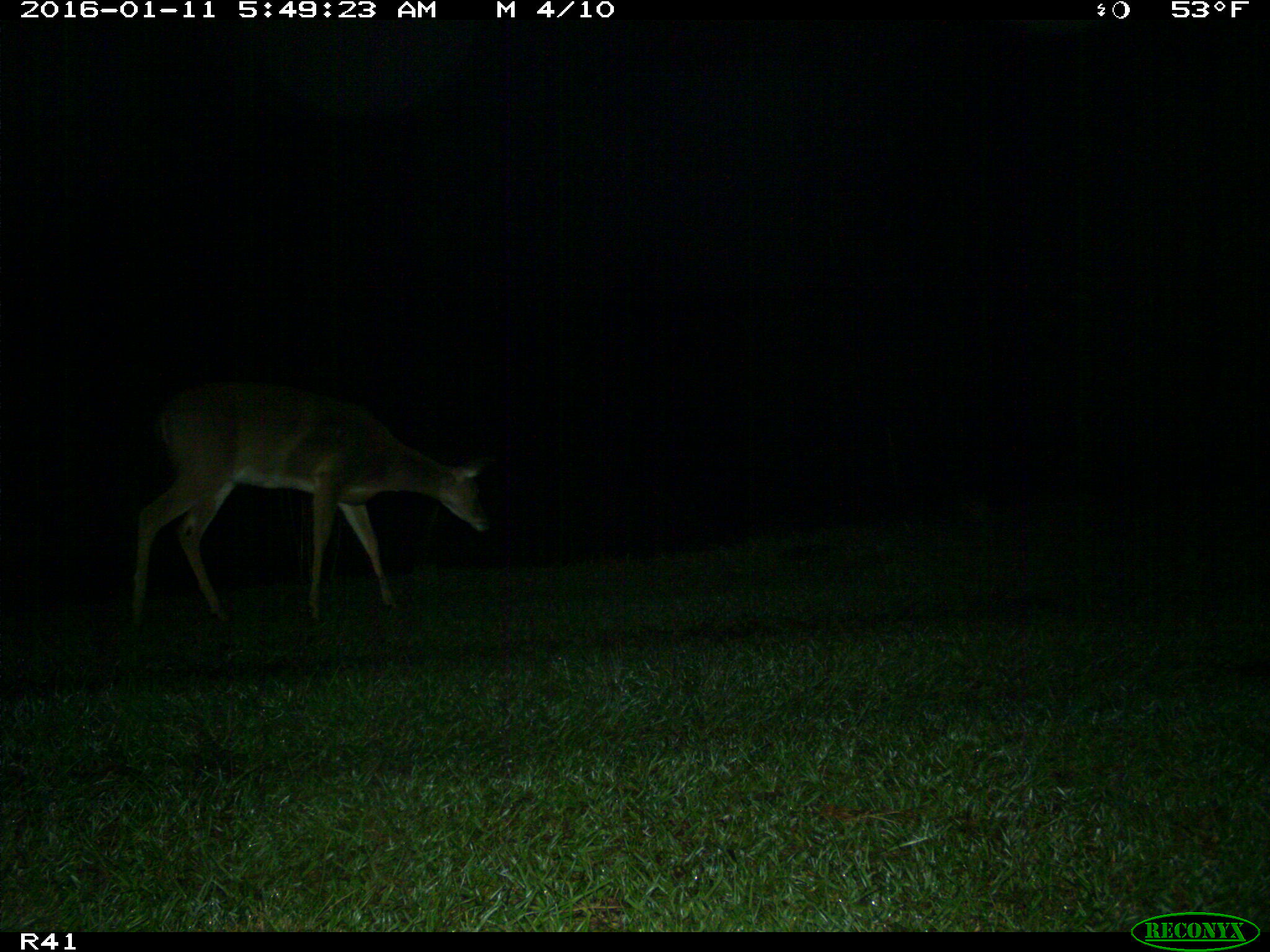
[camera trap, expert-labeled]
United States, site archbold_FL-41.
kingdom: Animalia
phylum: Chordata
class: Mammalia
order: Artiodactyla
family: Cervidae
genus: Odocoileus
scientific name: Odocoileus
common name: deer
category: unidentified deer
Unidentified deer (deer) (Odocoileus).